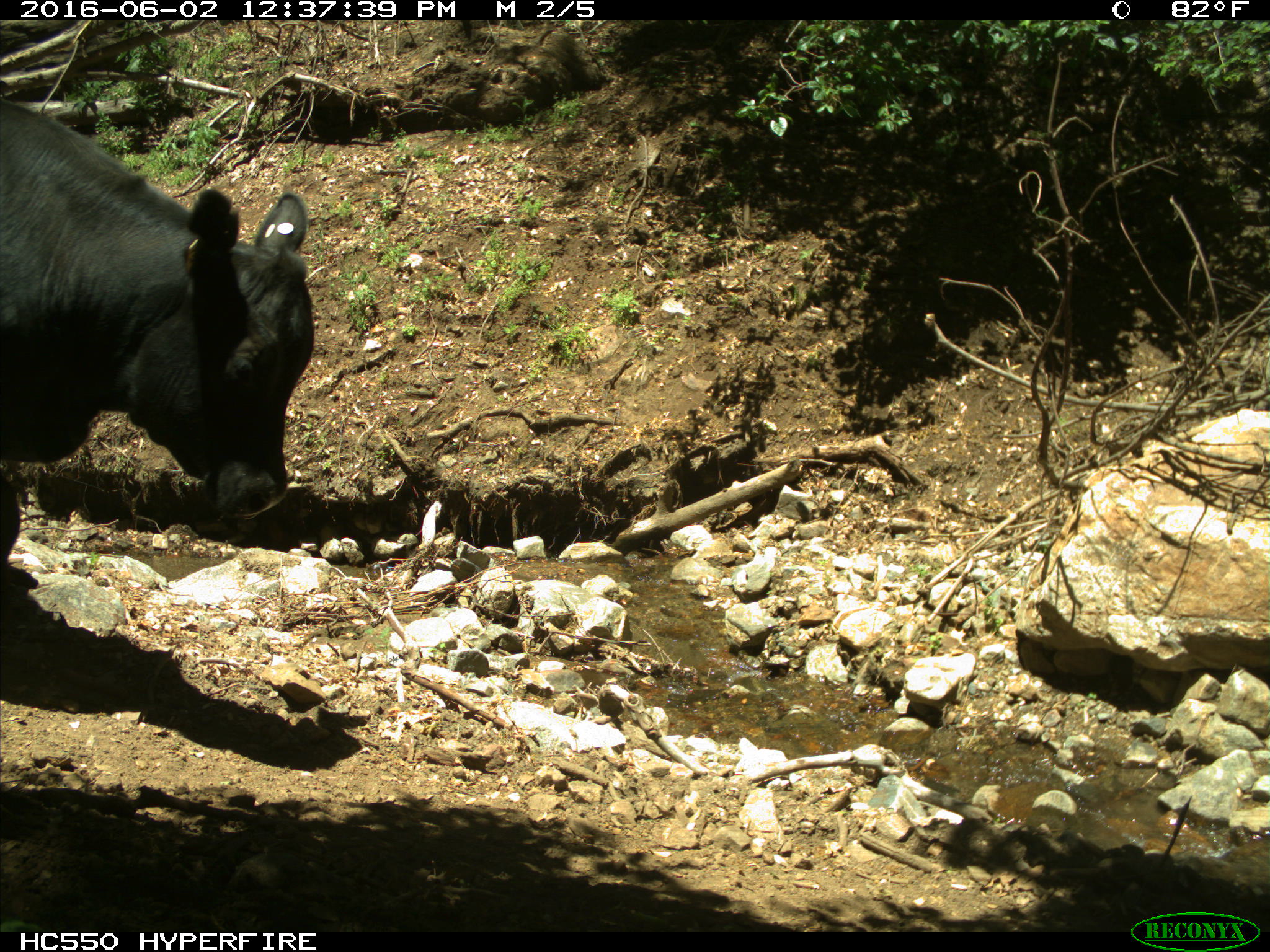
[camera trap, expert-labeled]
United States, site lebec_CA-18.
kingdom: Animalia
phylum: Chordata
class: Mammalia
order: Artiodactyla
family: Bovidae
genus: Bos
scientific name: Bos taurus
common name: domestic cow